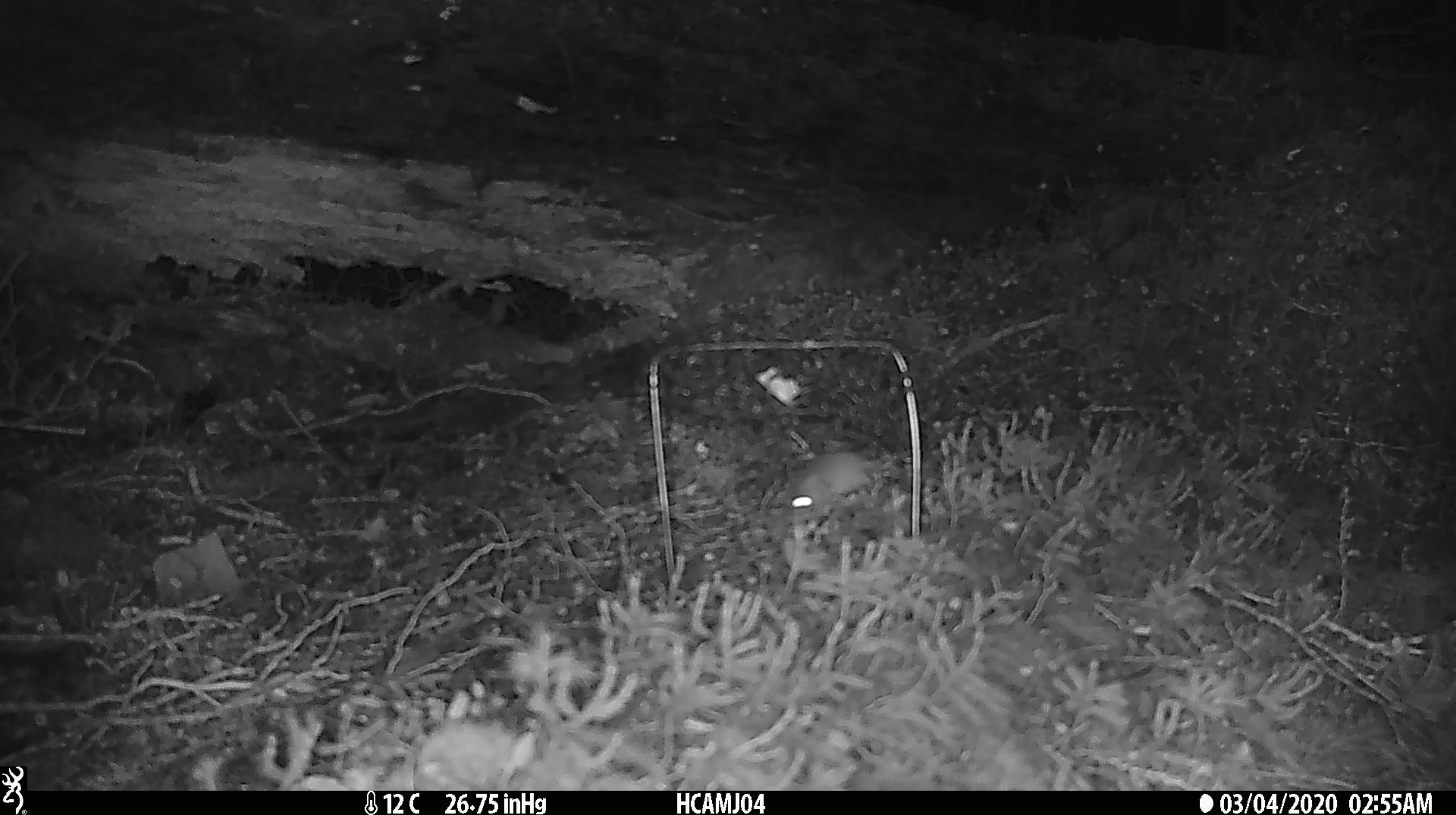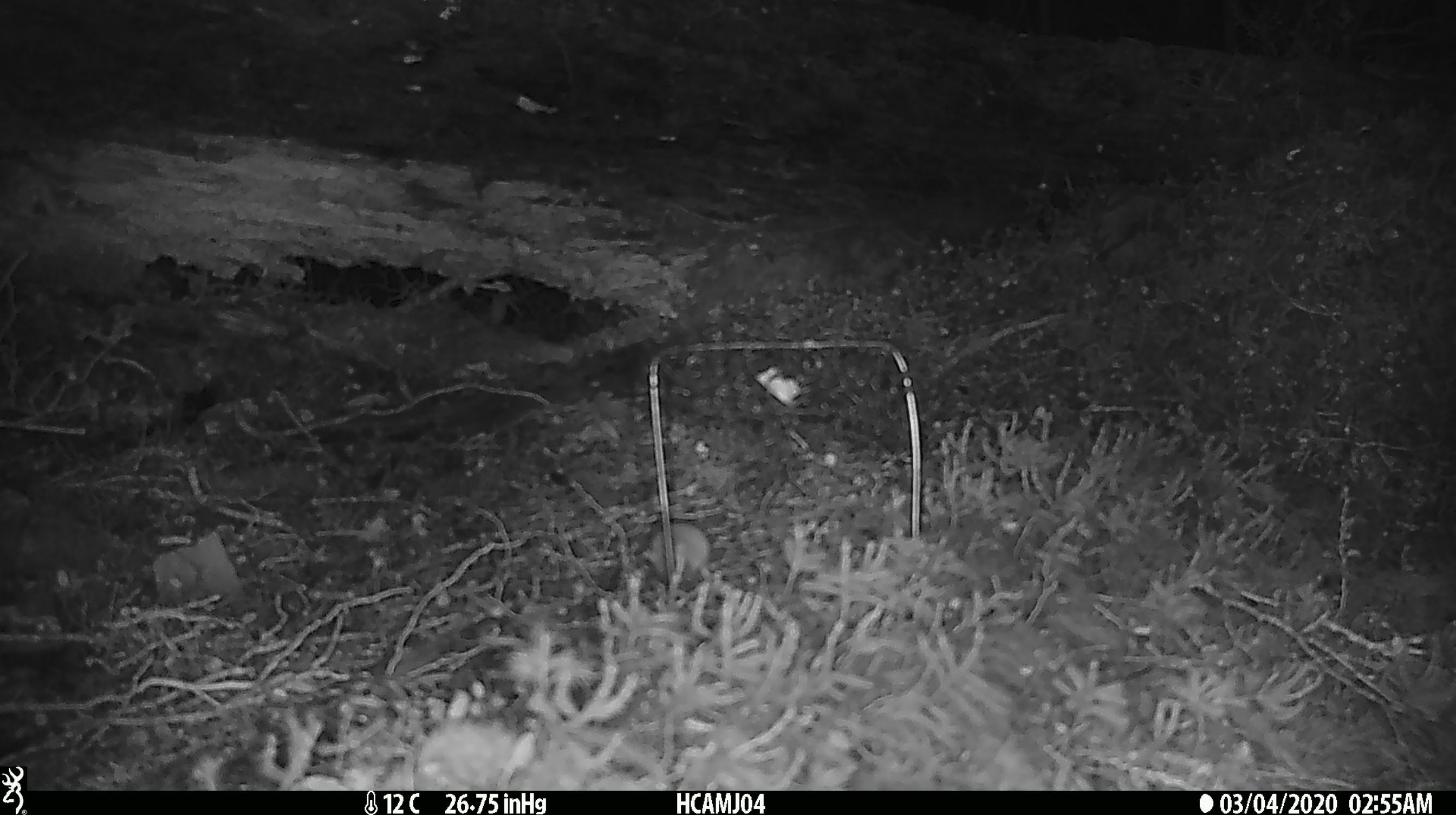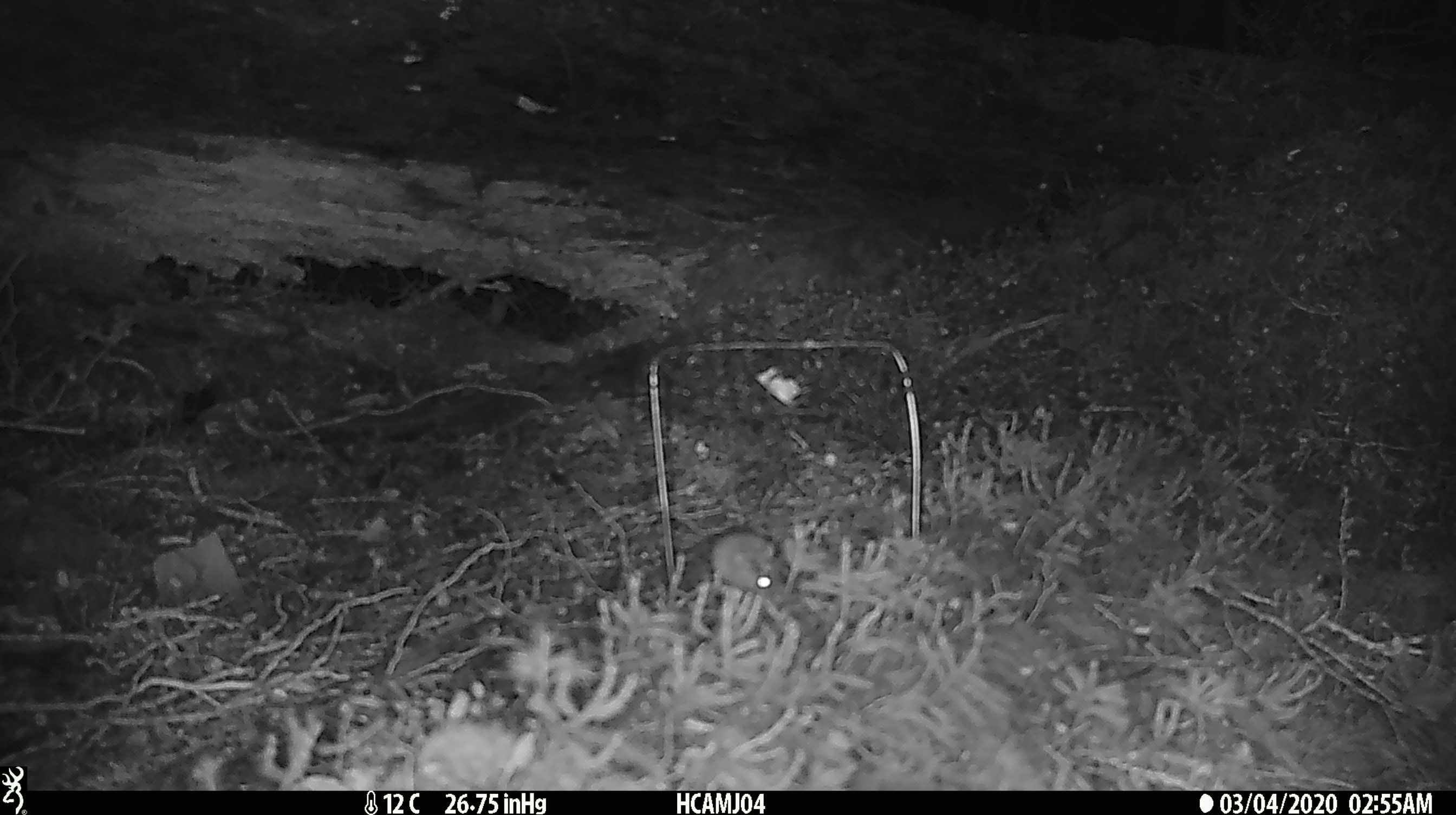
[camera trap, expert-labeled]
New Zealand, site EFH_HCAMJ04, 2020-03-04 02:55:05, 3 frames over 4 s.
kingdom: Animalia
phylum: Chordata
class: Mammalia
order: Rodentia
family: Muridae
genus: Mus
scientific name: Mus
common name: mouse